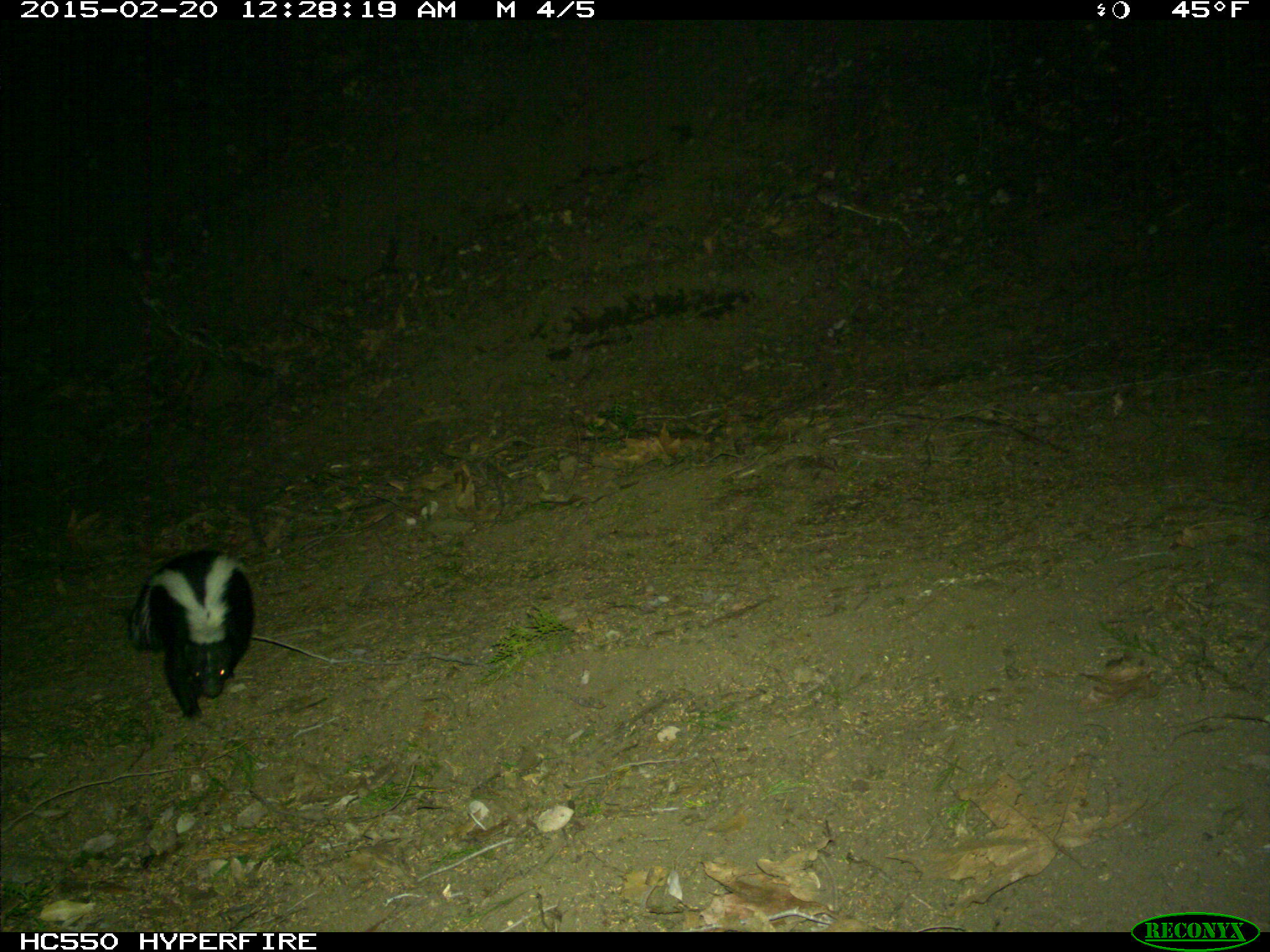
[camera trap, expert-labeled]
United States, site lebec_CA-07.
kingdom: Animalia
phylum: Chordata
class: Mammalia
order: Carnivora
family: Mephitidae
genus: Mephitis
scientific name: Mephitis mephitis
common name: striped skunk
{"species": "Mephitis mephitis (striped skunk)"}